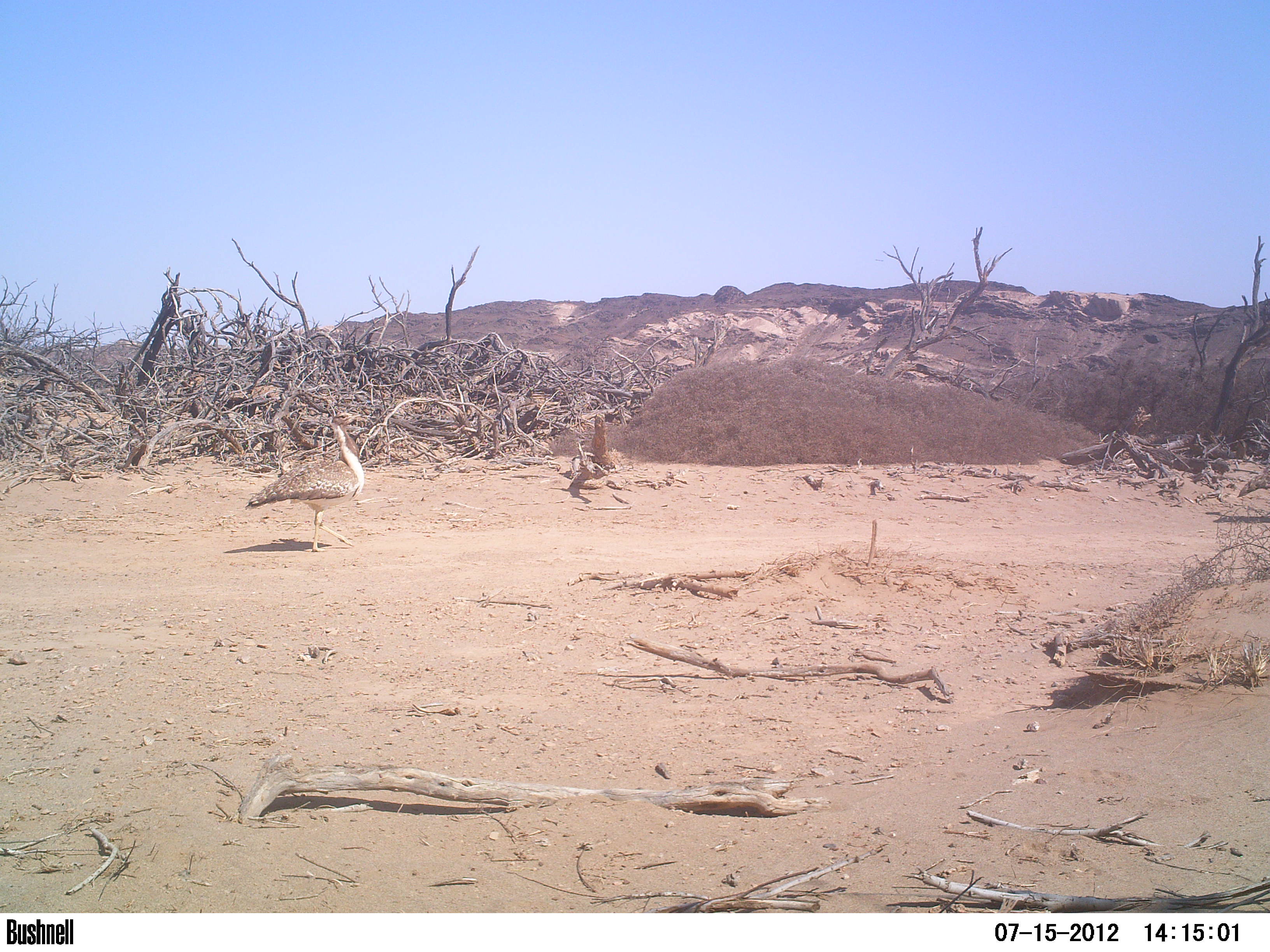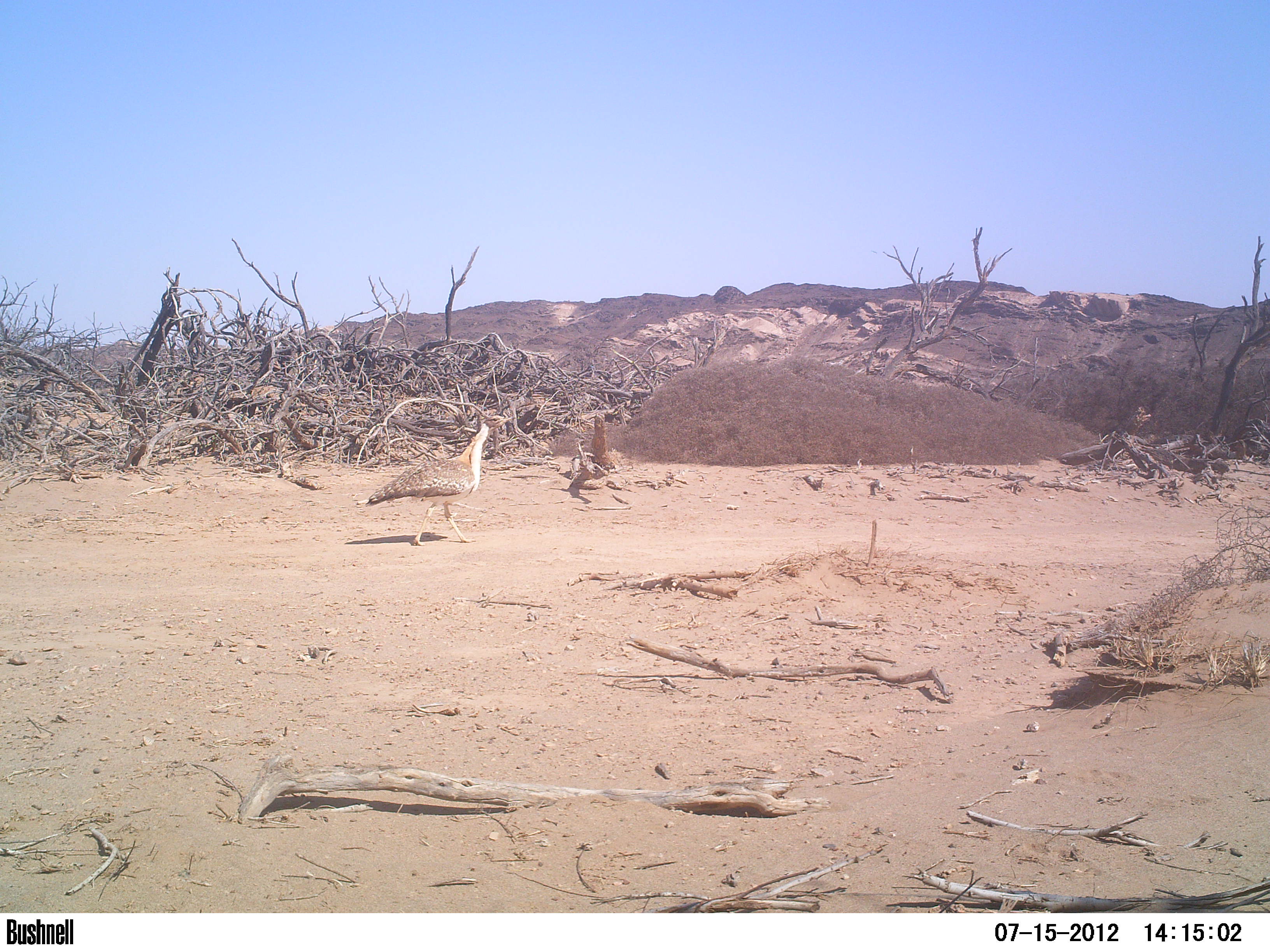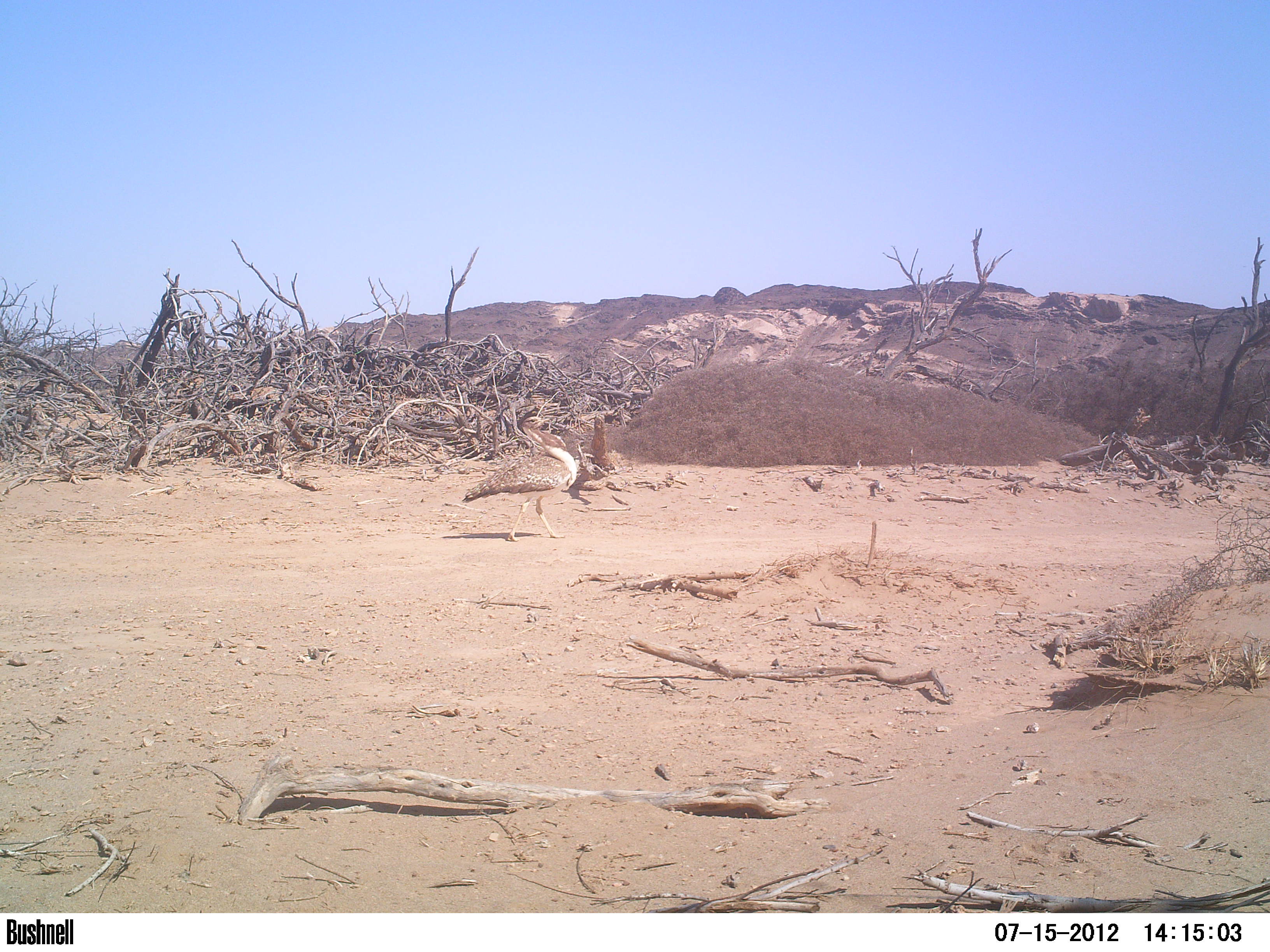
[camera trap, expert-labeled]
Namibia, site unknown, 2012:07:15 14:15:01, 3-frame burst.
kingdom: Animalia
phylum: Chordata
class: Aves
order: Otidiformes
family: Otididae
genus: Neotis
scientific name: Neotis ludwigii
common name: ludwig's bustard